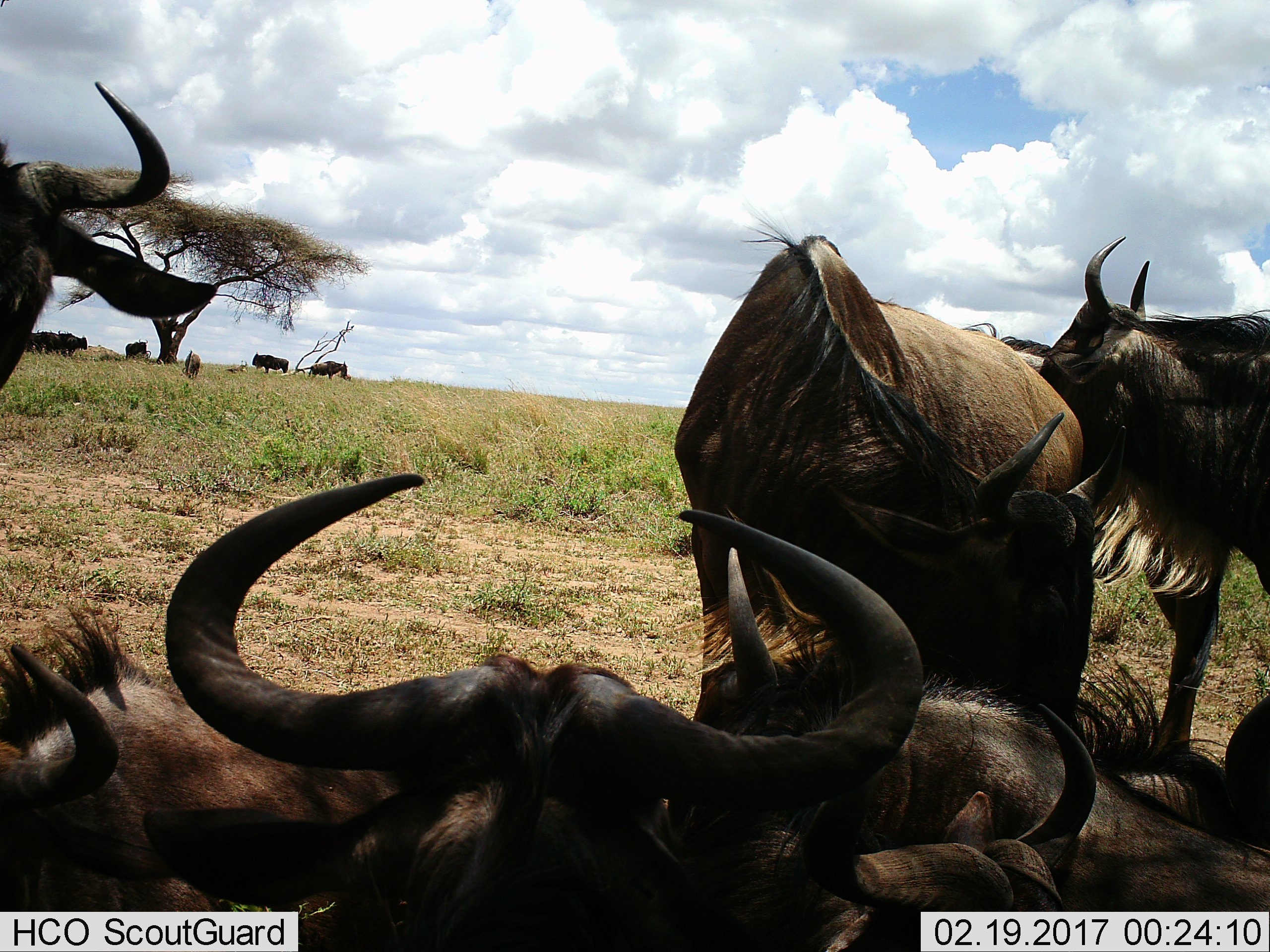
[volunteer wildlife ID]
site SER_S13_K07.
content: unidentified animal